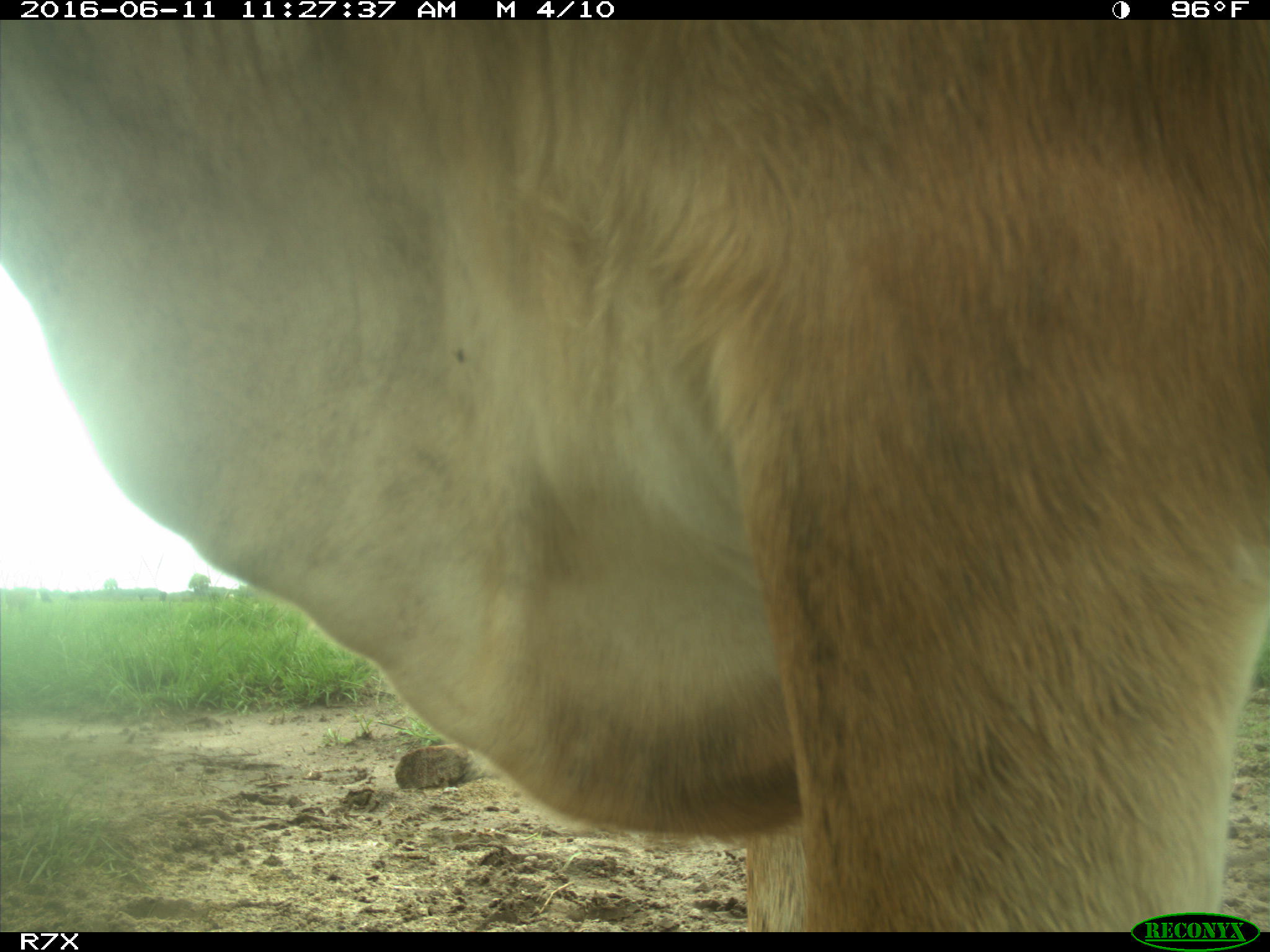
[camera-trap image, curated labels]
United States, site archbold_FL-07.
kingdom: Animalia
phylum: Chordata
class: Mammalia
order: Artiodactyla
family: Bovidae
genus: Bos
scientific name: Bos taurus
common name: domestic cow